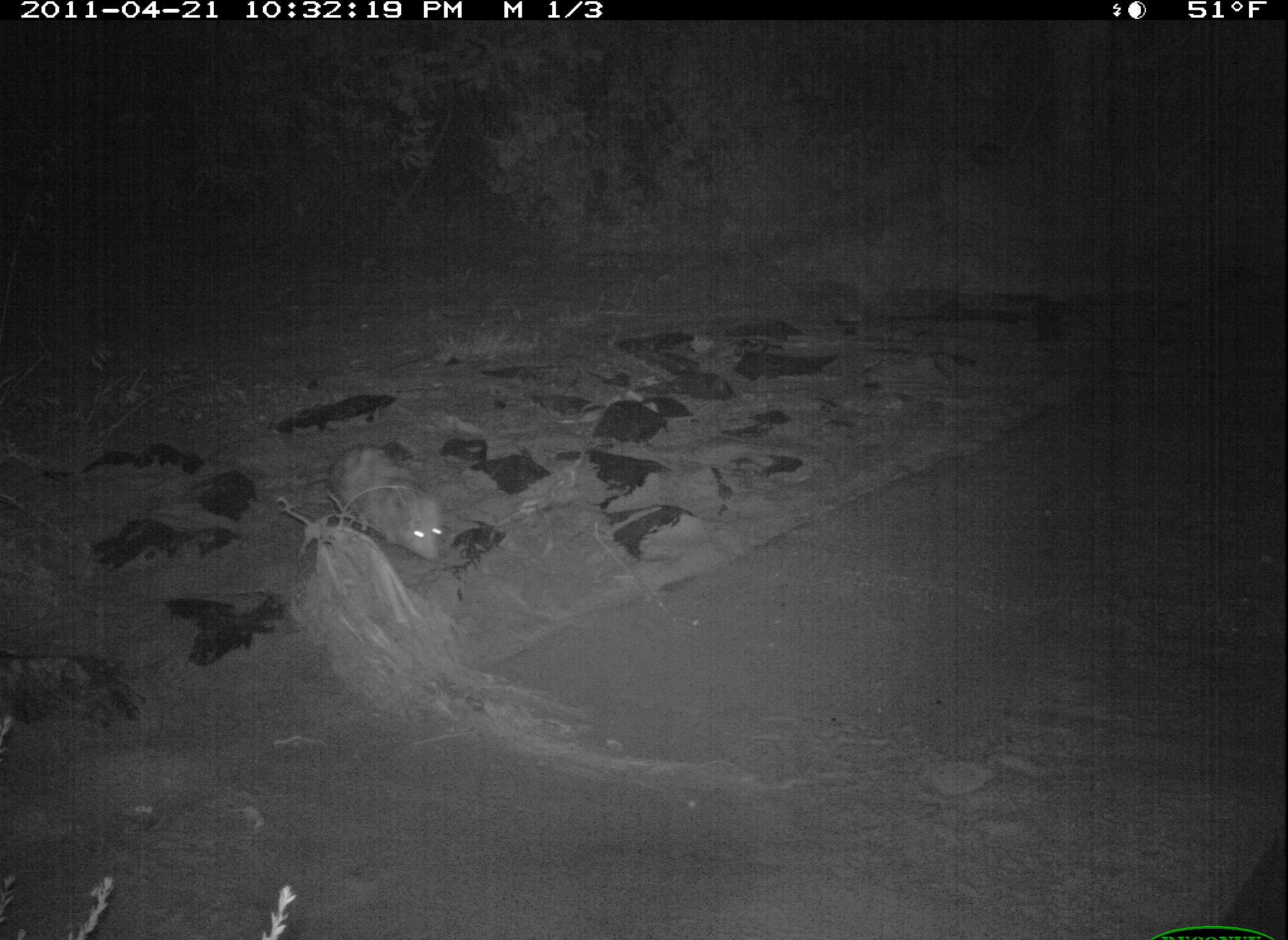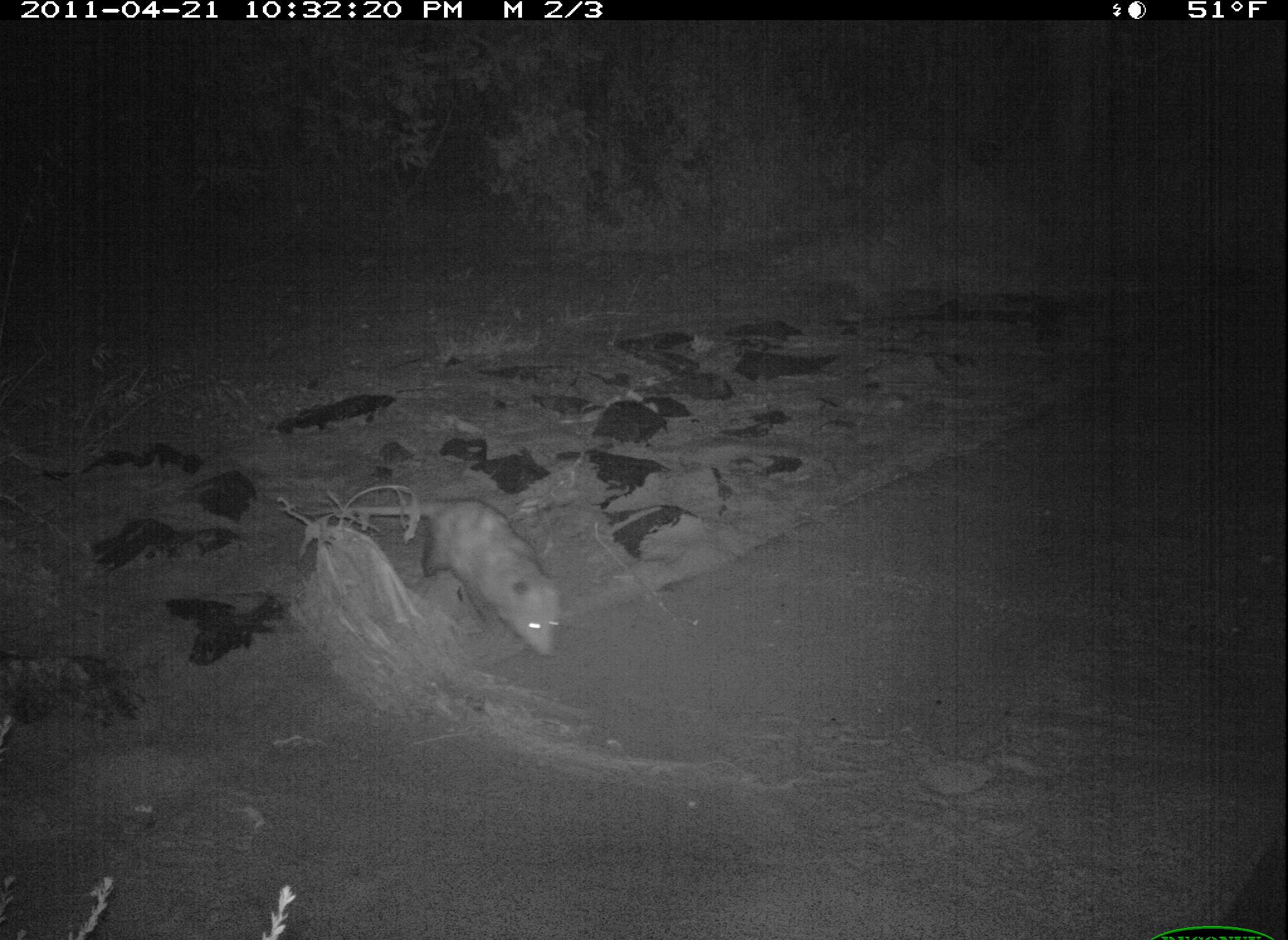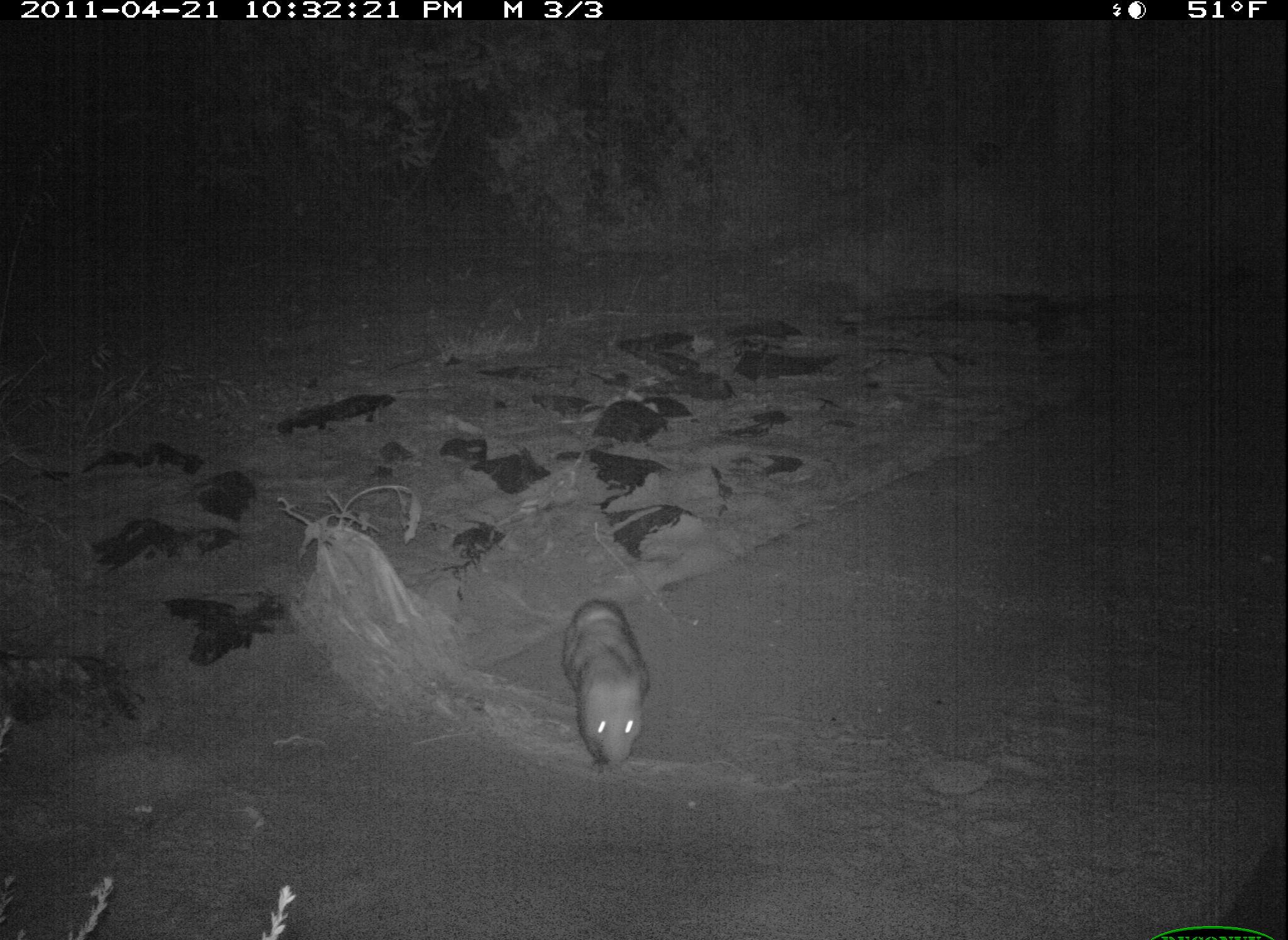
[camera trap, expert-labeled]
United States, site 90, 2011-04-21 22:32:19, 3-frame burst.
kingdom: Animalia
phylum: Chordata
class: Mammalia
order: Didelphimorphia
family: Didelphidae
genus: Didelphis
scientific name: Didelphis virginiana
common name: virginia opossum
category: opossum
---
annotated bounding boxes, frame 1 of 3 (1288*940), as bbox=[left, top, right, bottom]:
opossum: bbox=[301, 424, 501, 588]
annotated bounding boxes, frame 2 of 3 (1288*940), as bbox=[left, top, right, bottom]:
opossum: bbox=[306, 477, 596, 672]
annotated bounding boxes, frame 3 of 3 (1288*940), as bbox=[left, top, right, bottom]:
opossum: bbox=[536, 593, 671, 784]